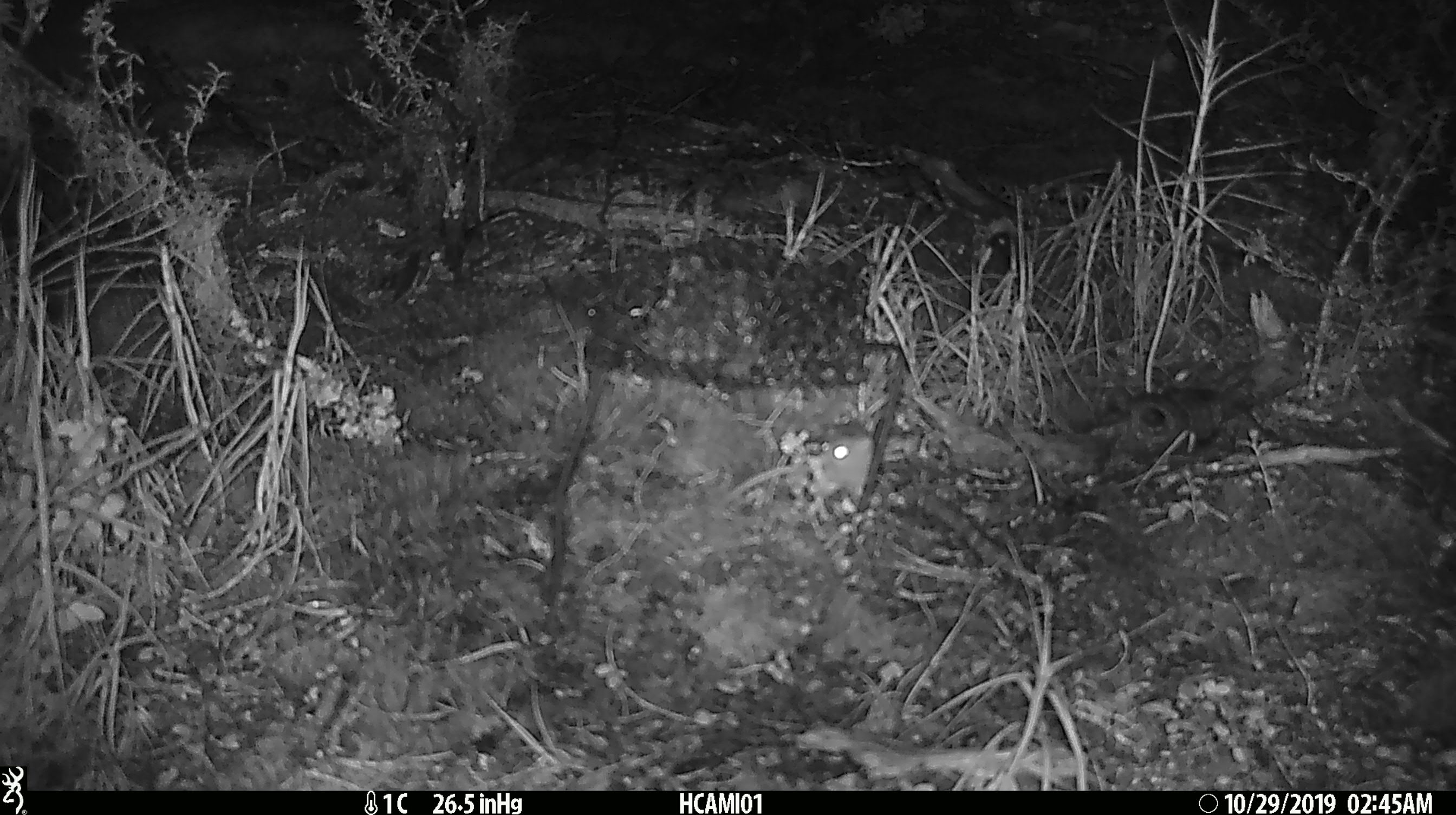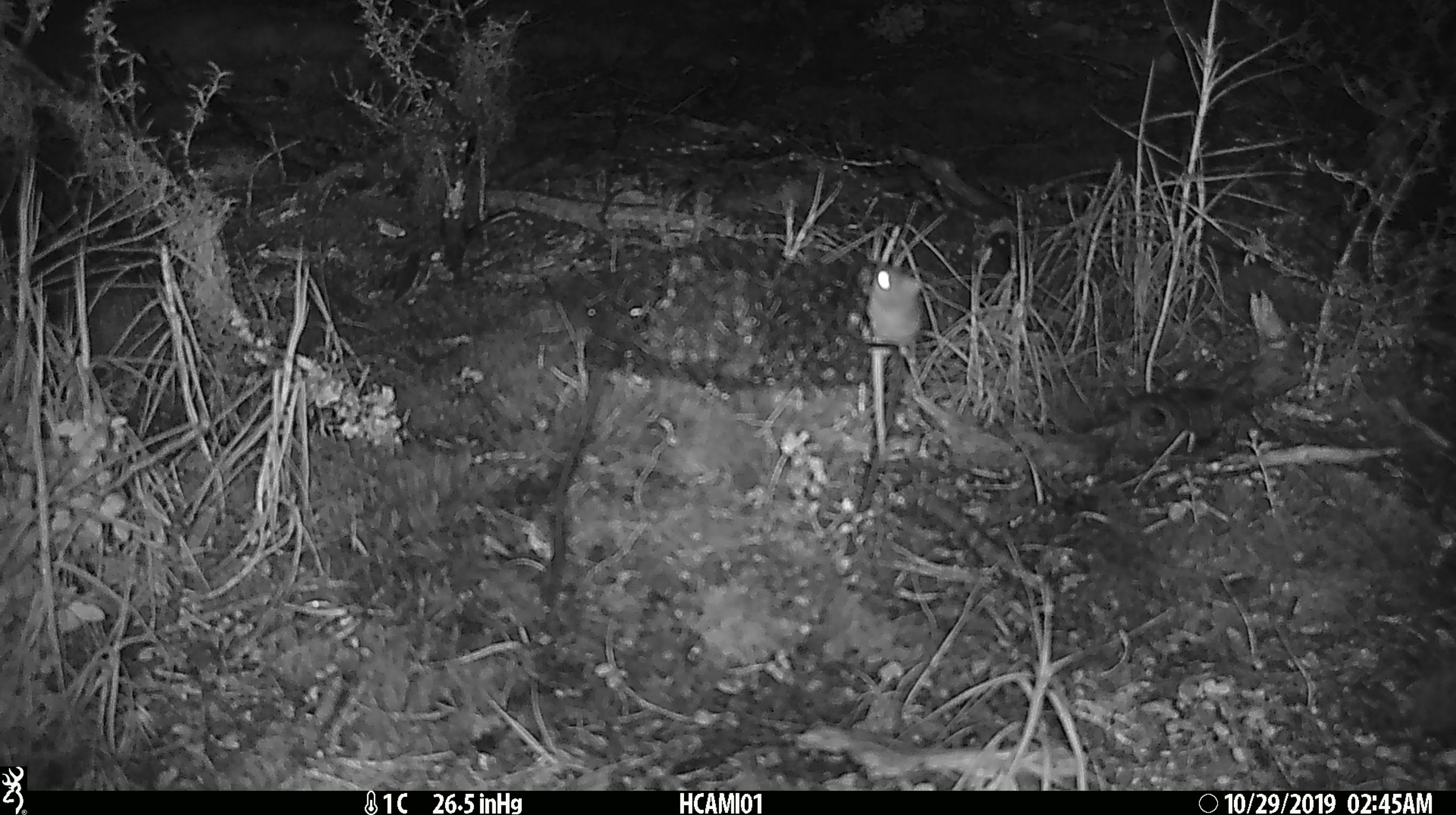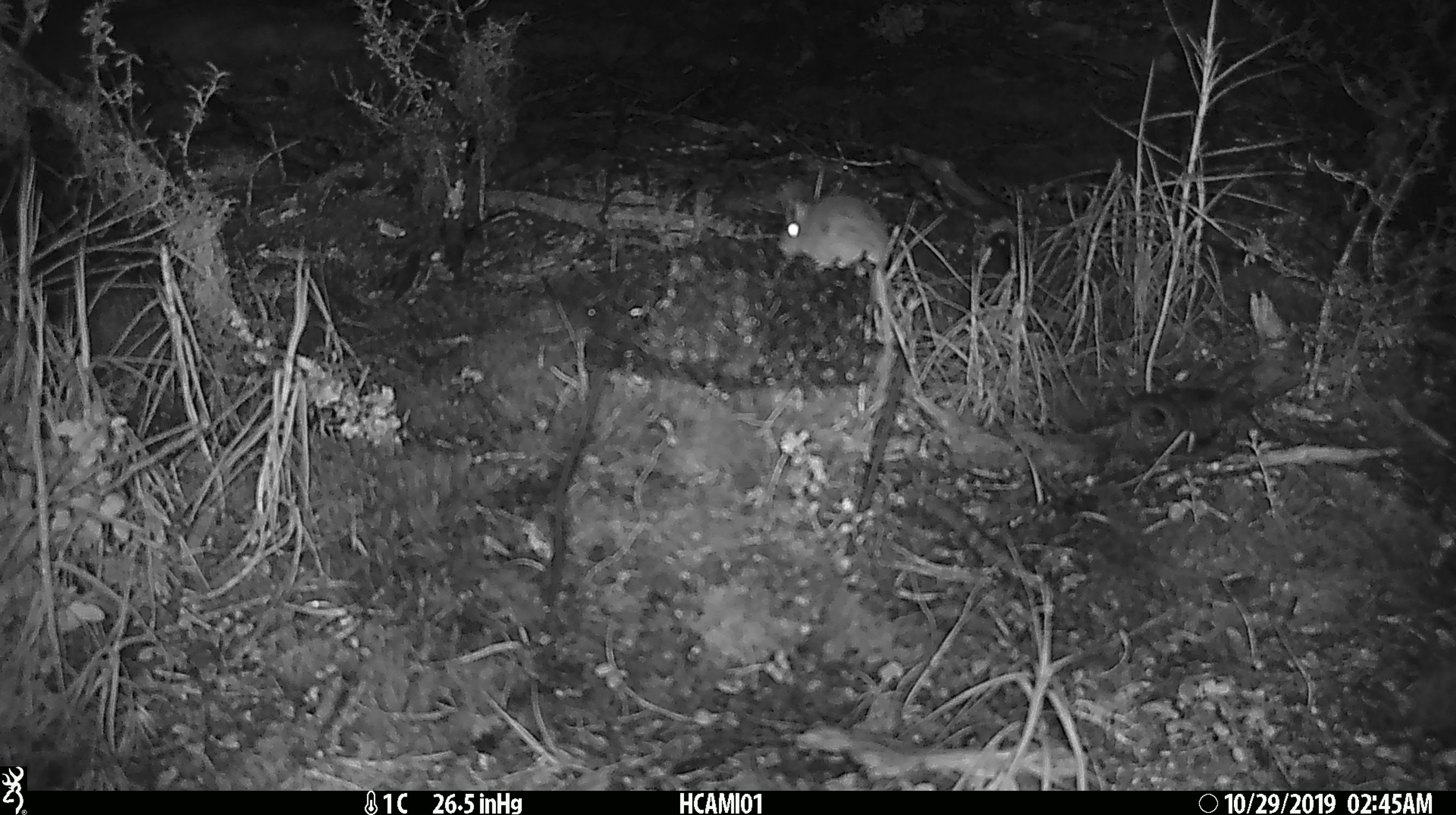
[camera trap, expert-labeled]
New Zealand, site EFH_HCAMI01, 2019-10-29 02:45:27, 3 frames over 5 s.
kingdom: Animalia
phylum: Chordata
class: Mammalia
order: Rodentia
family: Muridae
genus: Mus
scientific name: Mus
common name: mouse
Mouse (Mus).